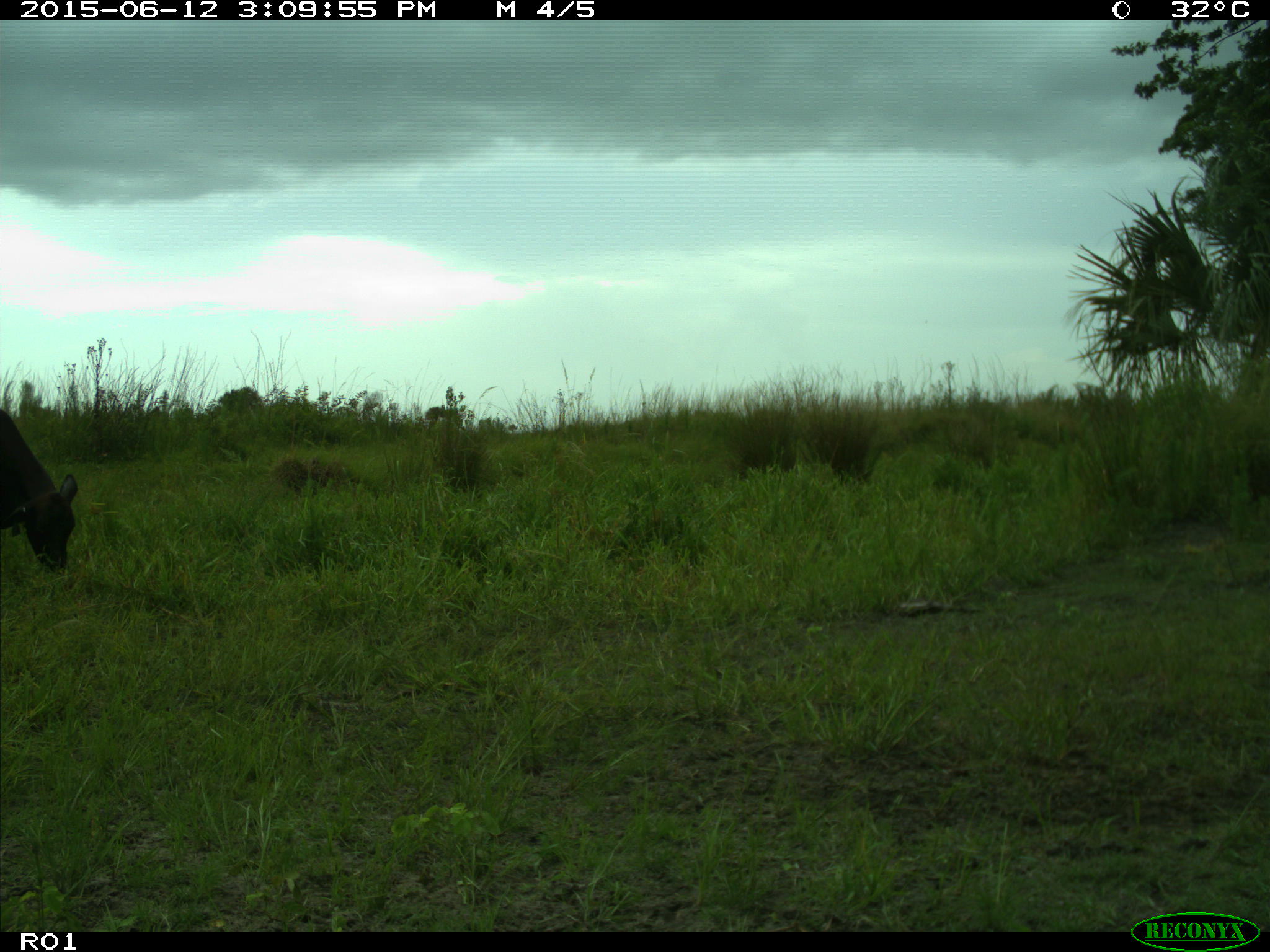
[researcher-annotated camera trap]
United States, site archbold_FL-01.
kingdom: Animalia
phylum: Chordata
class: Mammalia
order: Artiodactyla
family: Bovidae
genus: Bos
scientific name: Bos taurus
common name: domestic cow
Bos taurus (domestic cow).